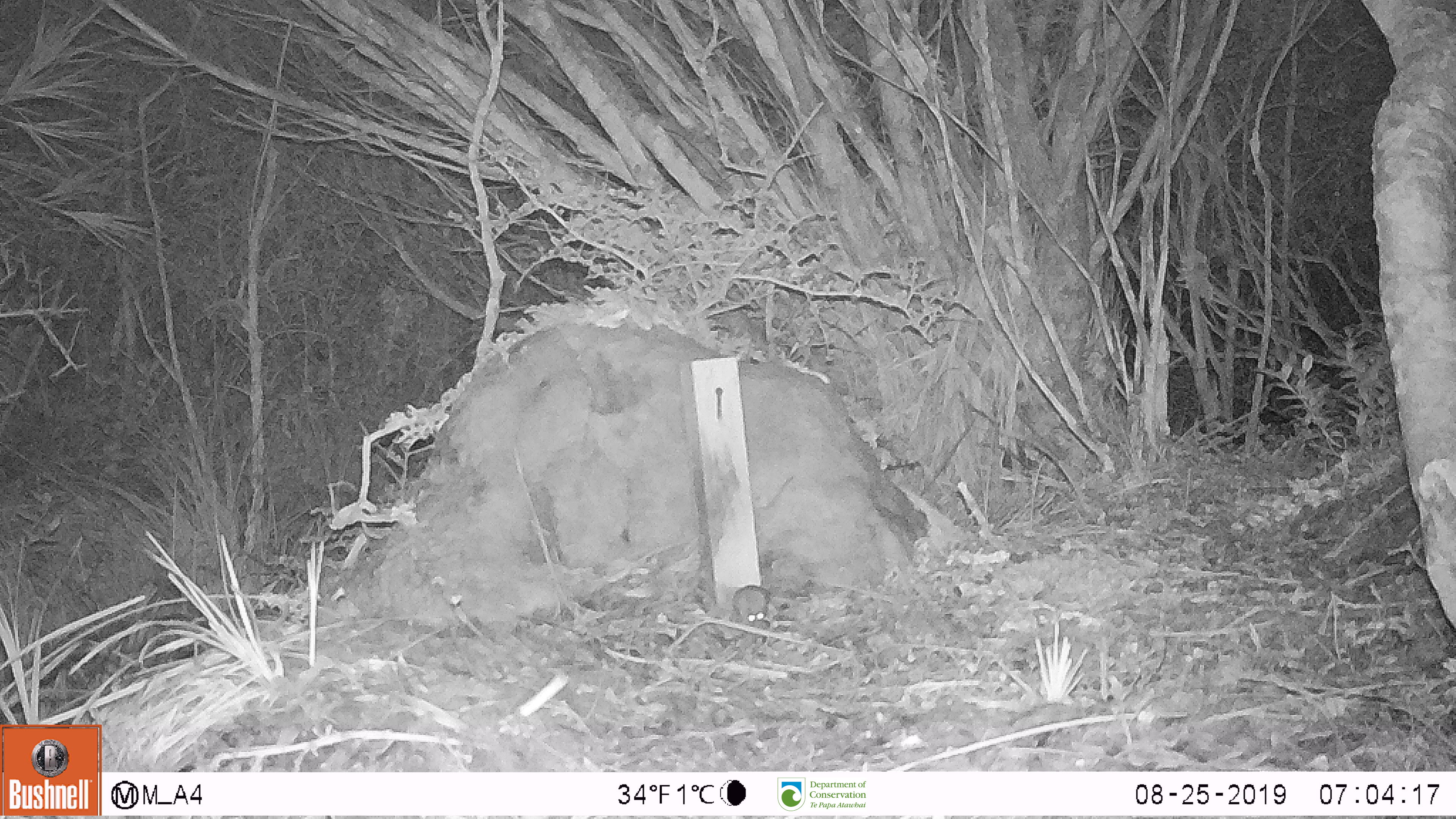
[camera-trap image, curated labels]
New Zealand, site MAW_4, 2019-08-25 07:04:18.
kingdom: Animalia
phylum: Chordata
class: Mammalia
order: Rodentia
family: Muridae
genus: Mus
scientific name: Mus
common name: mouse